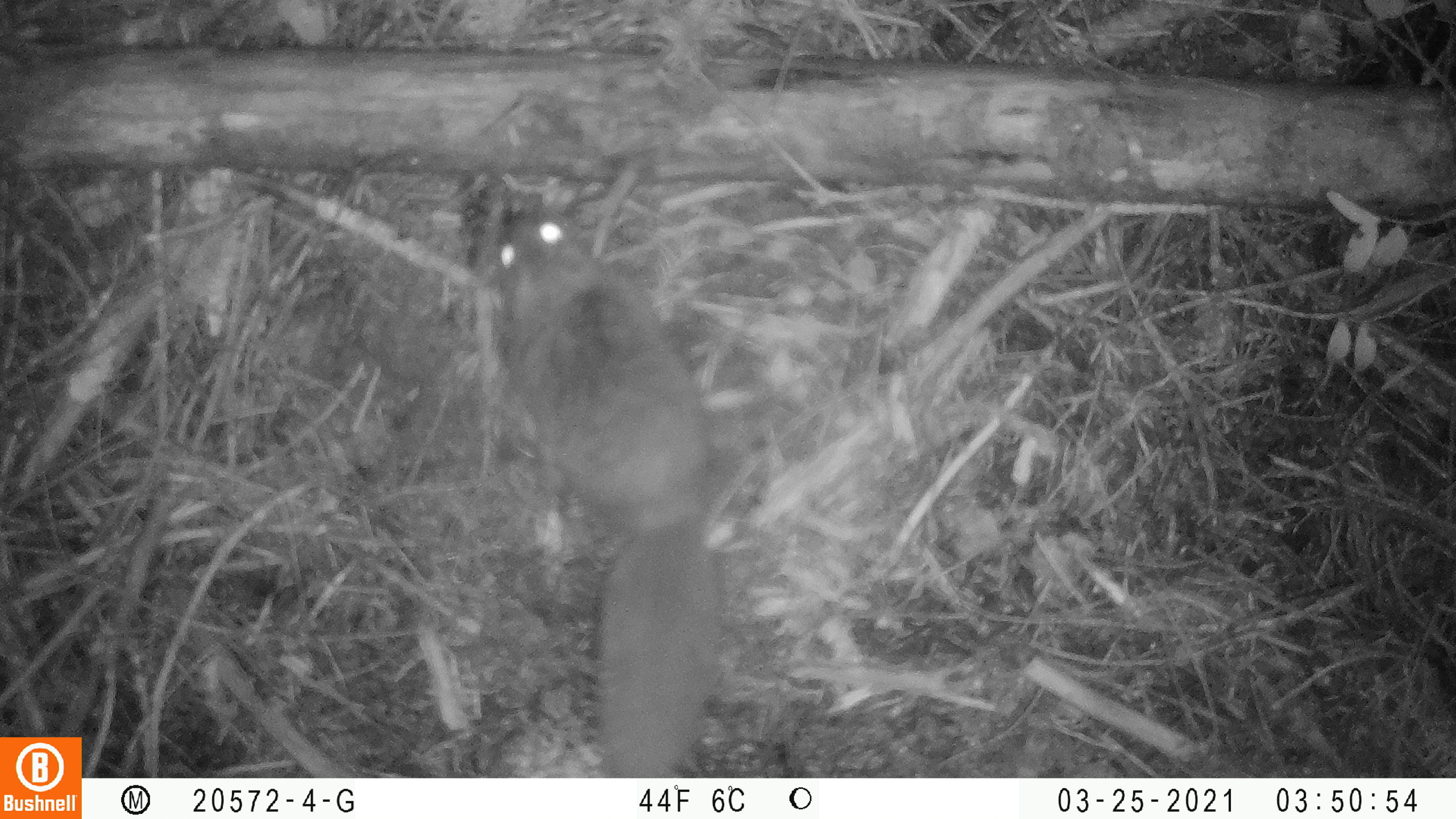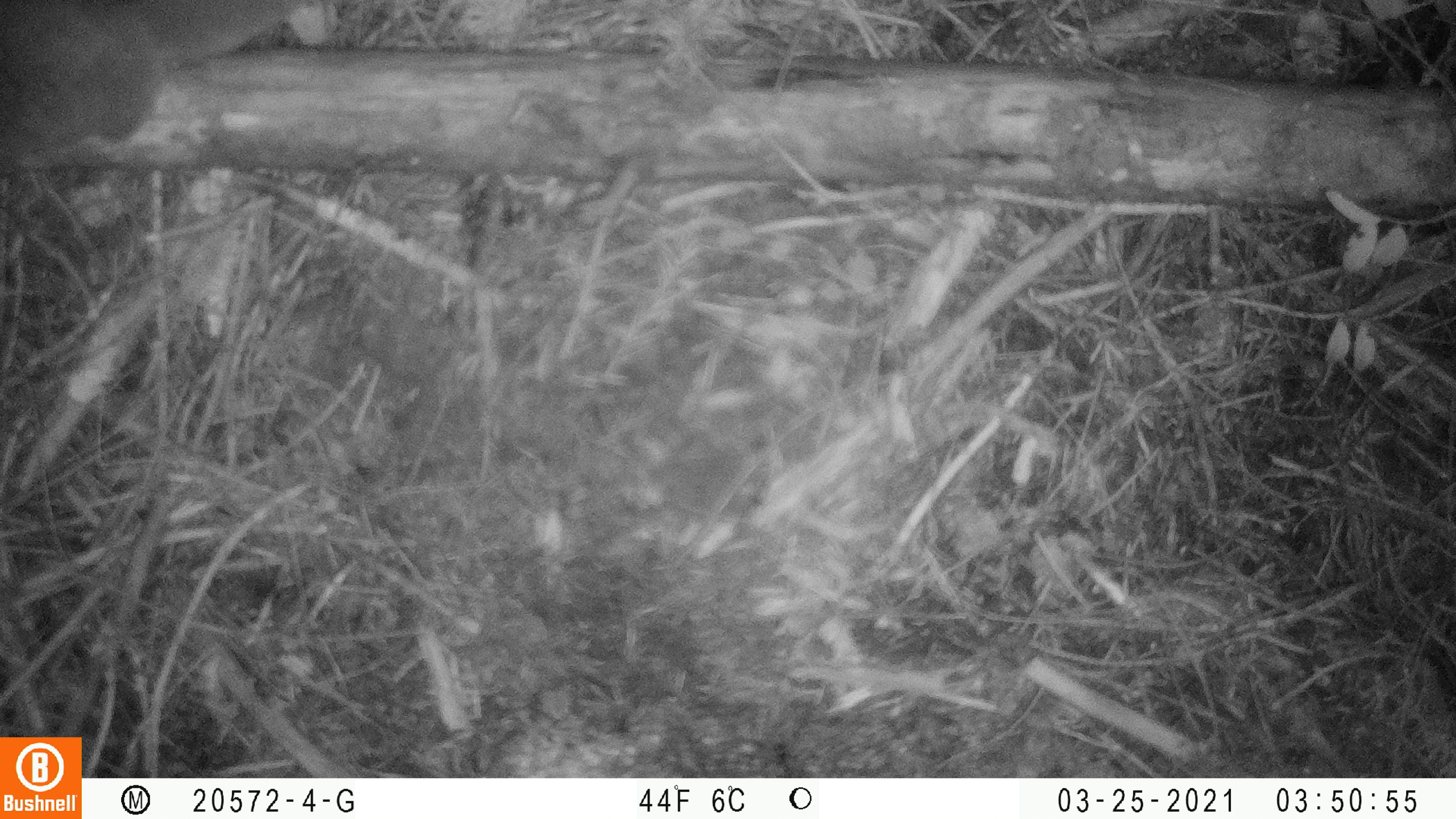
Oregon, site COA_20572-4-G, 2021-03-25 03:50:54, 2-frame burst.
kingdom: Animalia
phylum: Chordata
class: Mammalia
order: Rodentia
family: Sciuridae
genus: Glaucomys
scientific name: Glaucomys oregonensis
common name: humboldt's flying squirrel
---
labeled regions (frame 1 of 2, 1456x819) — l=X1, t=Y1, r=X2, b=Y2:
humboldt's flying squirrel: l=489, t=206, r=732, b=770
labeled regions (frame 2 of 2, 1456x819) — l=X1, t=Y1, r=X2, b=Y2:
humboldt's flying squirrel: l=4, t=4, r=312, b=162